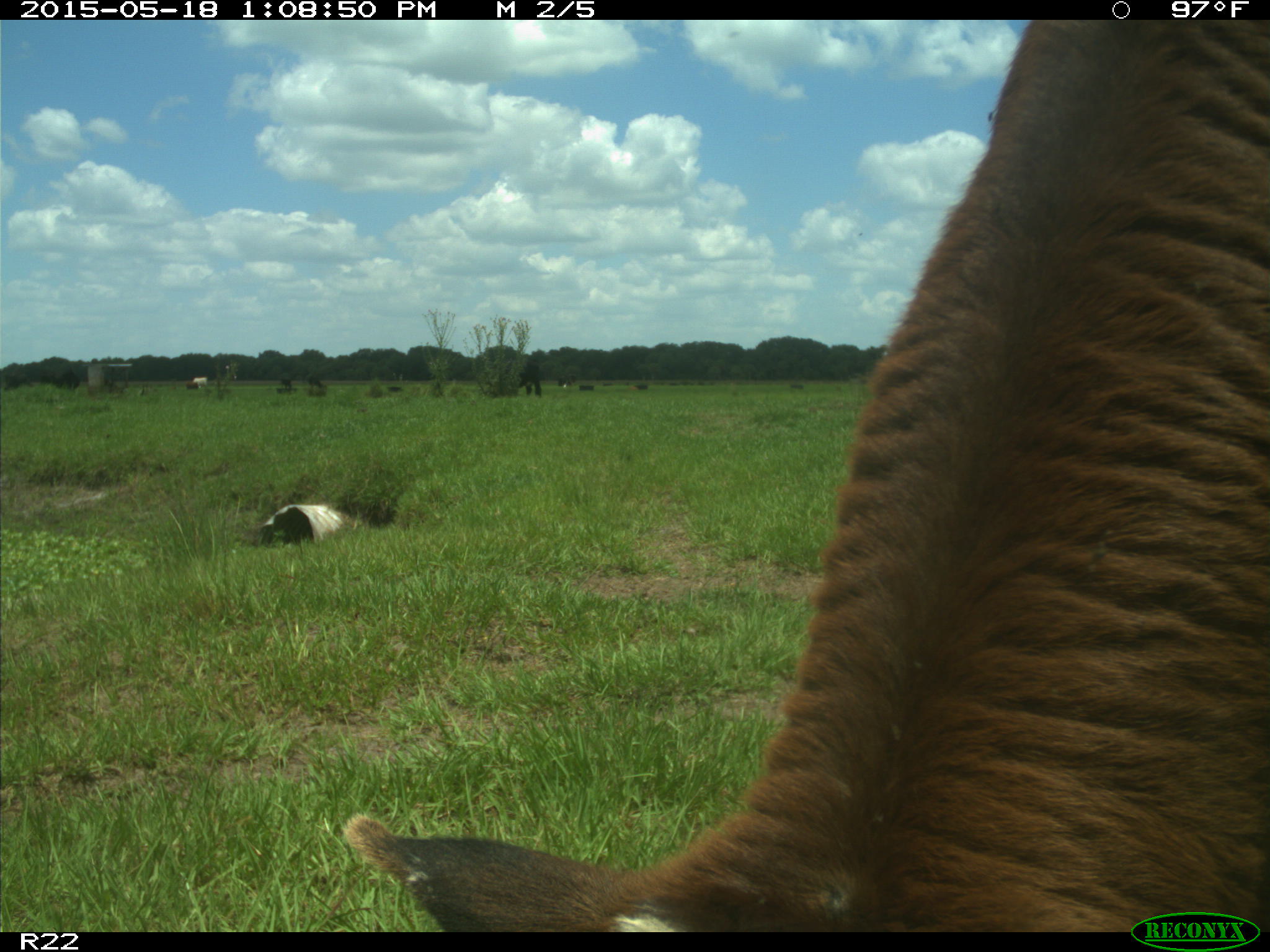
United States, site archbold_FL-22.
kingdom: Animalia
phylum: Chordata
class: Mammalia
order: Artiodactyla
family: Bovidae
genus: Bos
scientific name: Bos taurus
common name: domestic cow